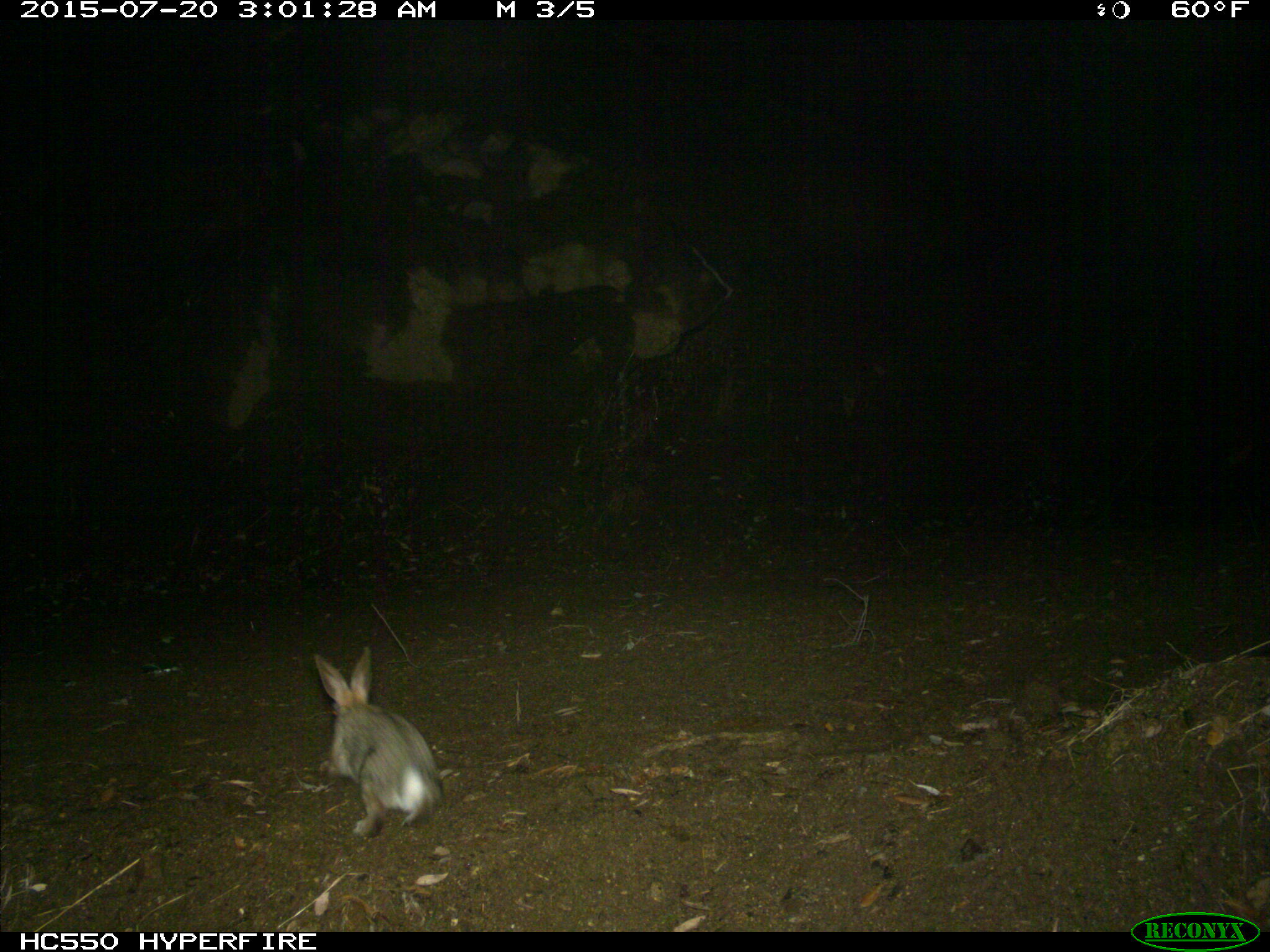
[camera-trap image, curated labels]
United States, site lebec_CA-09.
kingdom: Animalia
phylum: Chordata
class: Mammalia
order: Lagomorpha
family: Leporidae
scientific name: Leporidae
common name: rabbits and hares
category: unidentified rabbit